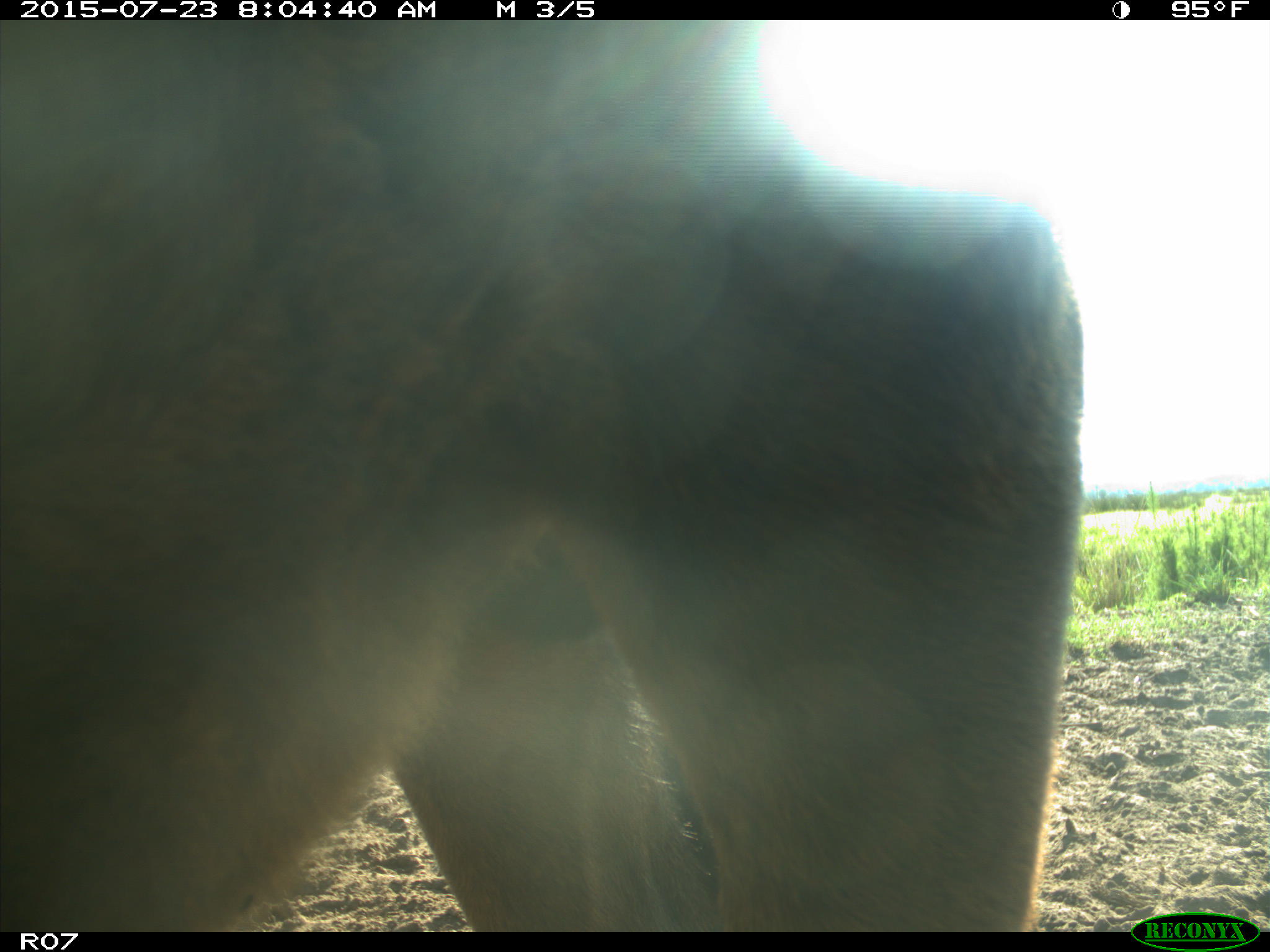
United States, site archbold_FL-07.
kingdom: Animalia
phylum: Chordata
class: Mammalia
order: Artiodactyla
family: Bovidae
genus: Bos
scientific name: Bos taurus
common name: domestic cow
Bos taurus (domestic cow).